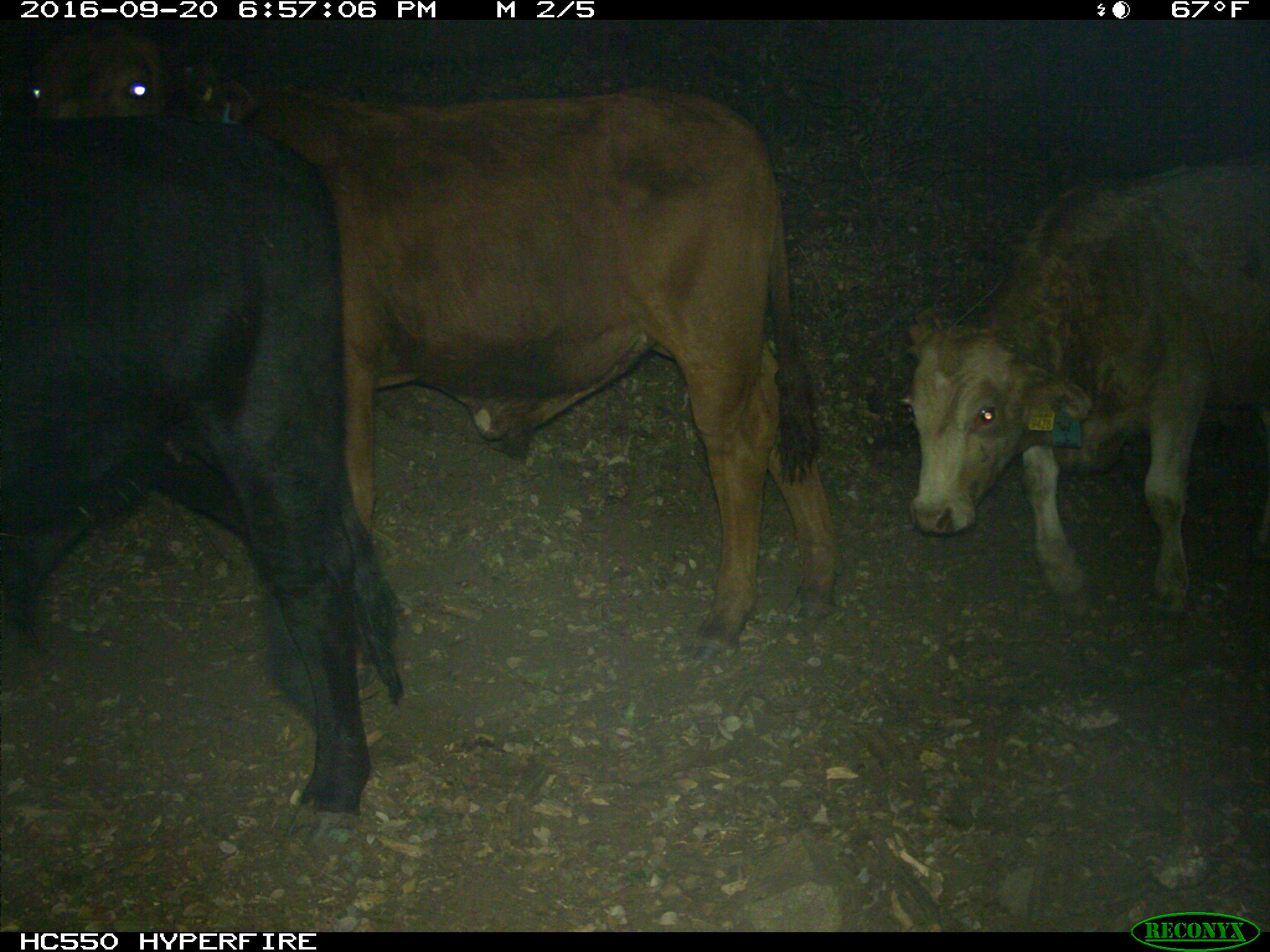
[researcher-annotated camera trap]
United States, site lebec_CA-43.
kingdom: Animalia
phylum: Chordata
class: Mammalia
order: Artiodactyla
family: Bovidae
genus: Bos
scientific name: Bos taurus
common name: domestic cow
Bos taurus (domestic cow).